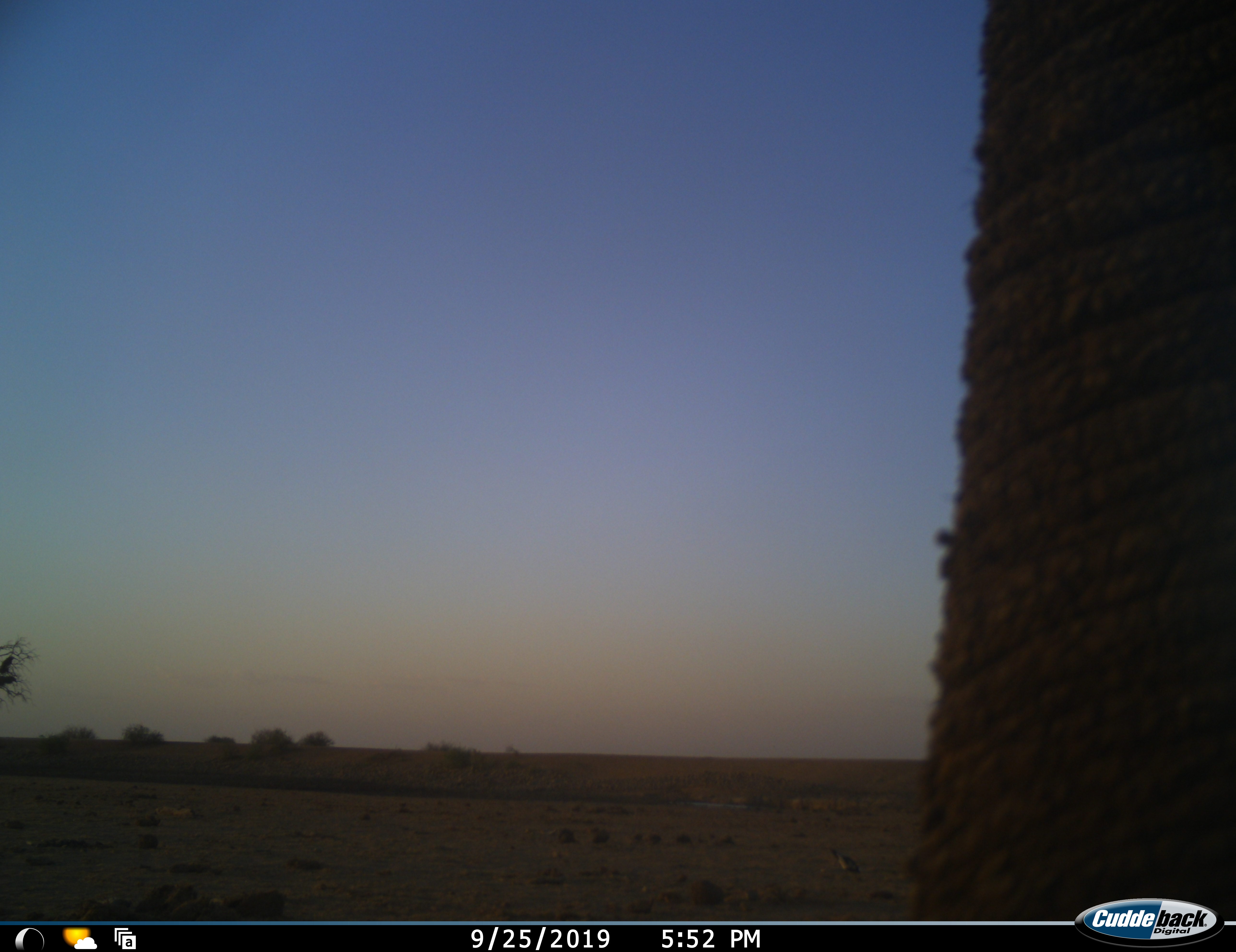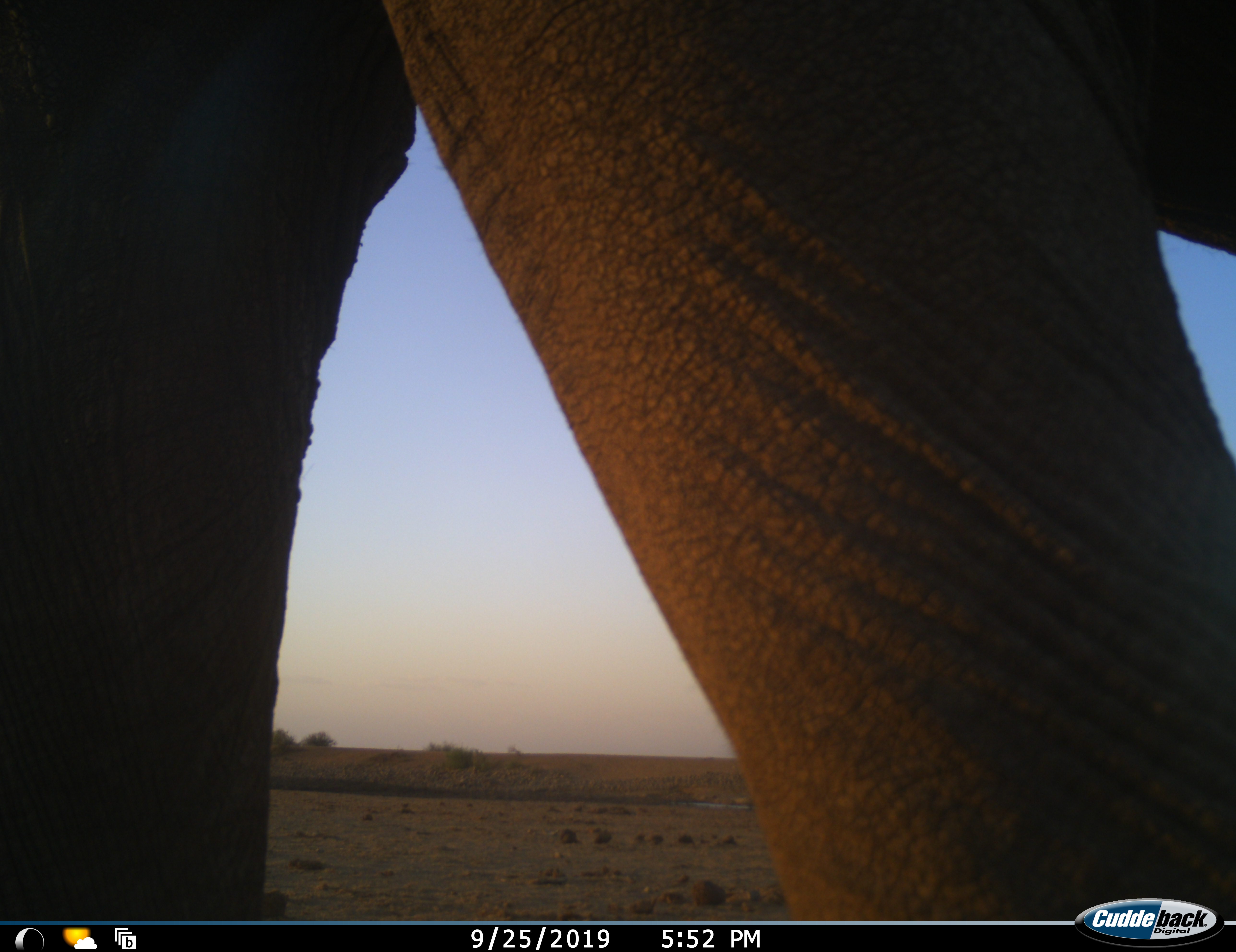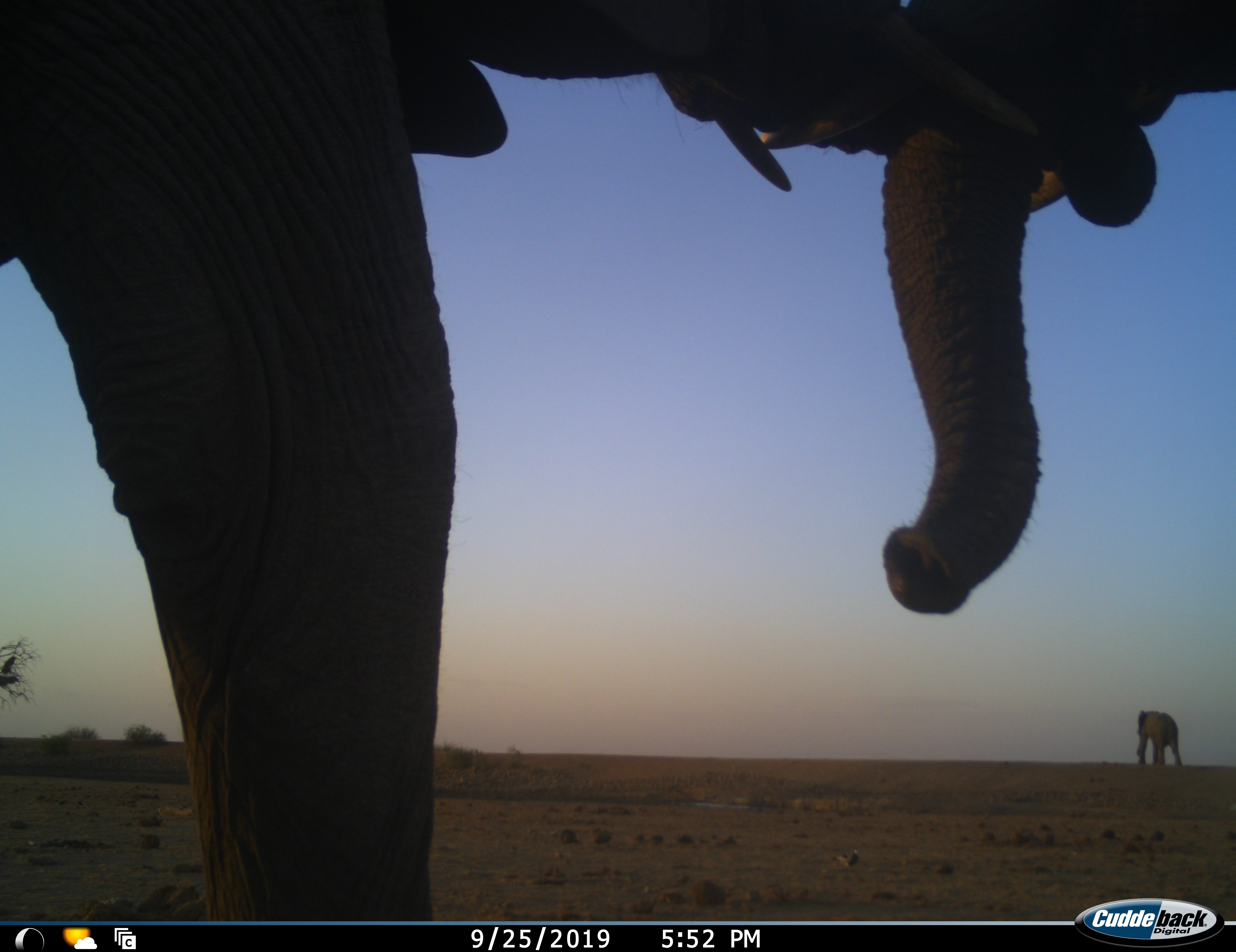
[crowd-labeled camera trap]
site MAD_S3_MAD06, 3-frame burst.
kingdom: Animalia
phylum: Chordata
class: Mammalia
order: Proboscidea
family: Elephantidae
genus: Loxodonta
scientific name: Loxodonta africana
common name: african bush elephant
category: elephant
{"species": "elephant (african bush elephant) (Loxodonta africana)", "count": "2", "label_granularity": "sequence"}